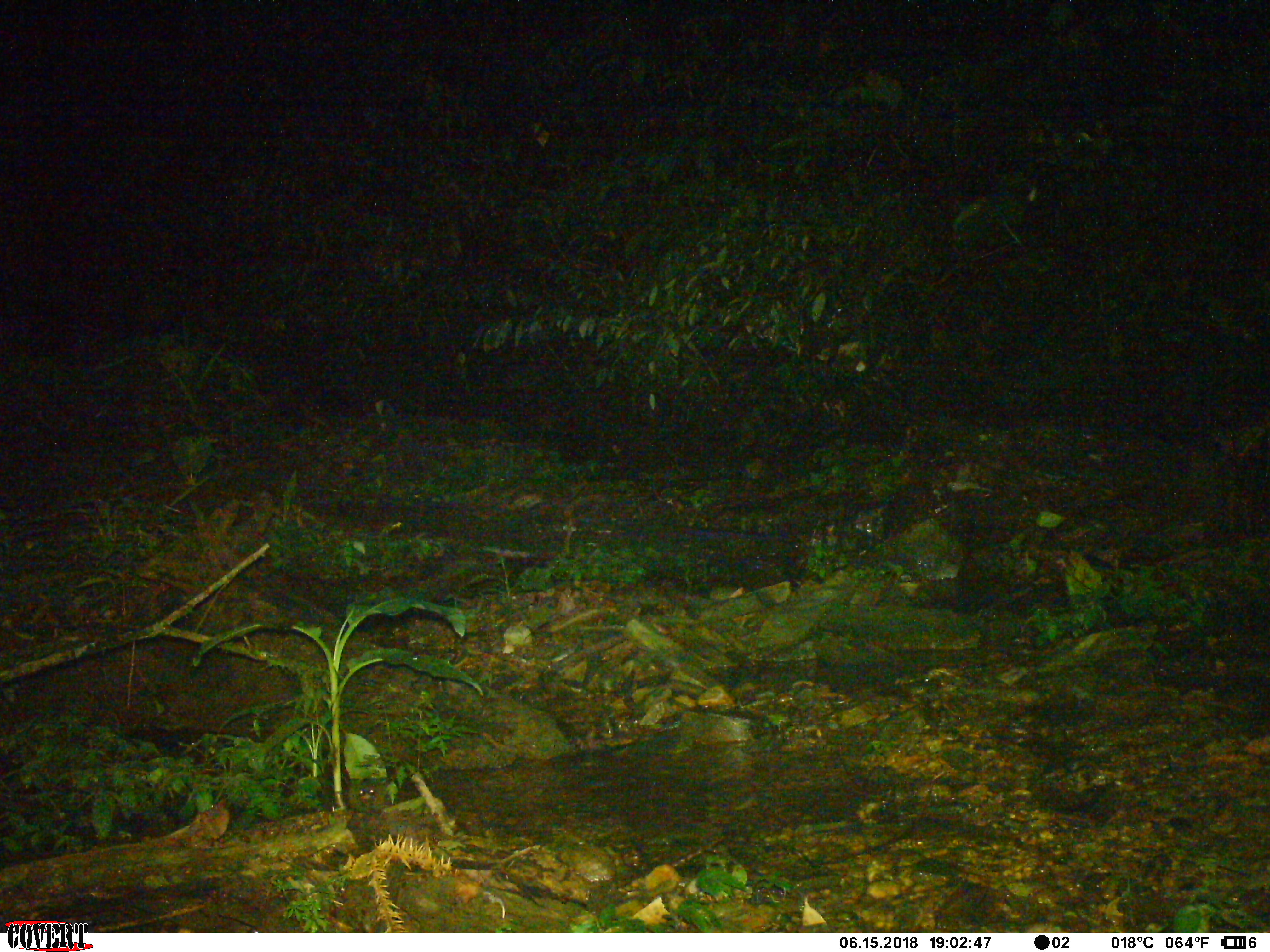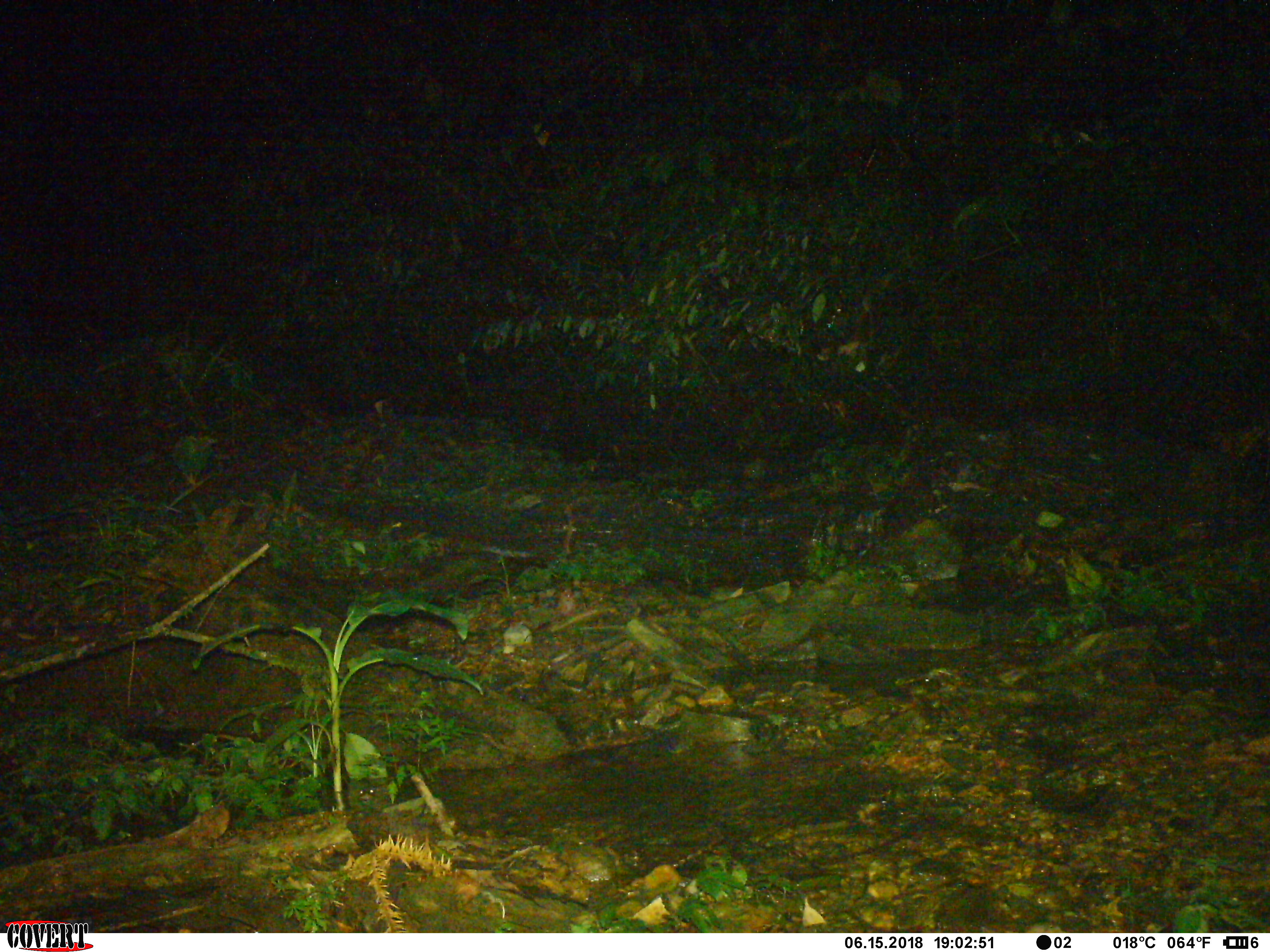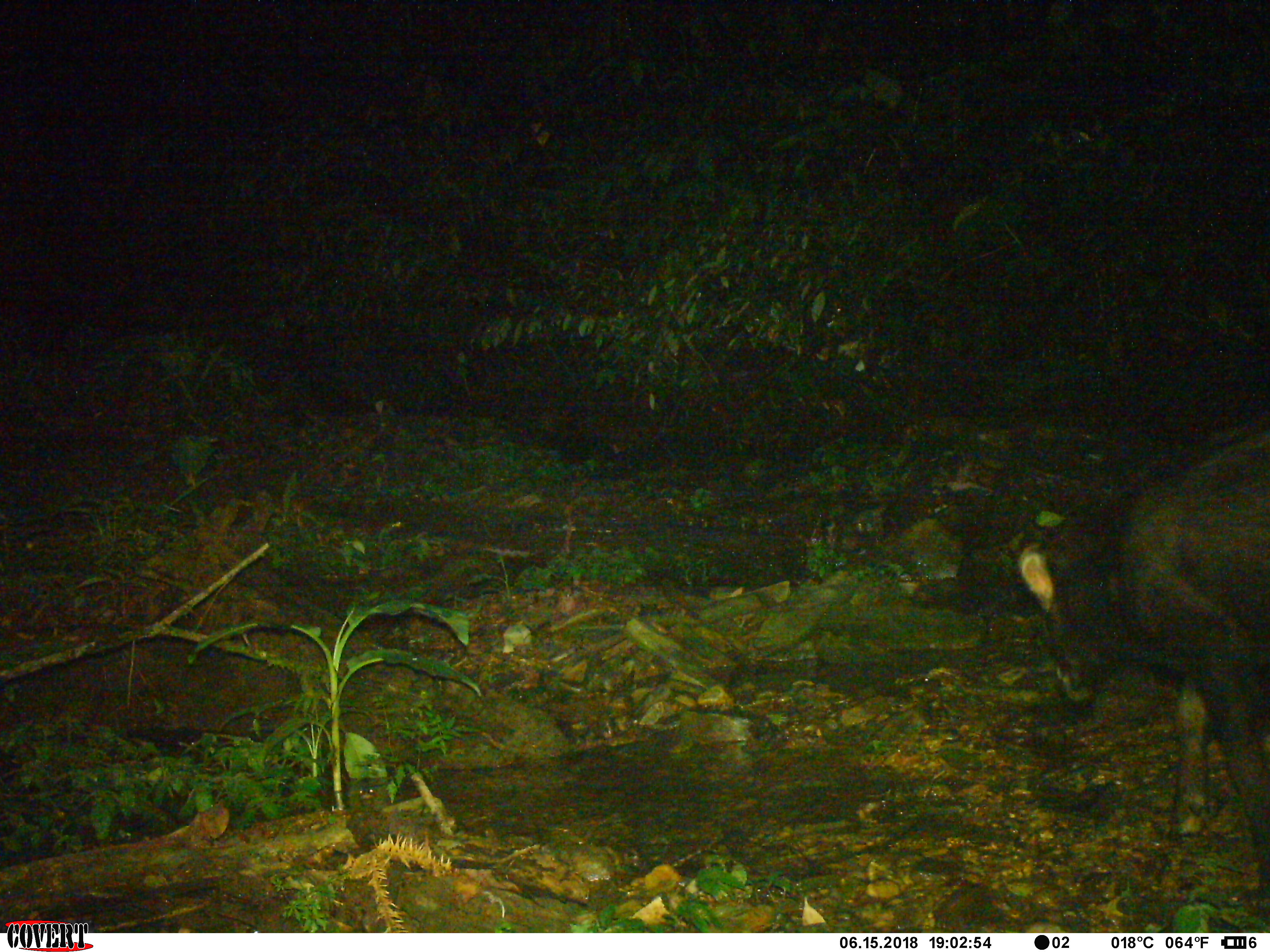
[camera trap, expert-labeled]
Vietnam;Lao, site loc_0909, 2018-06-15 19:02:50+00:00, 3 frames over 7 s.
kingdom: Animalia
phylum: Chordata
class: Mammalia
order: Artiodactyla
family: Bovidae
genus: Capricornis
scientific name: Capricornis sumatraensis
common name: chinese serow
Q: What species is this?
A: Chinese serow (Capricornis sumatraensis).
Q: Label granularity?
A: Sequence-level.